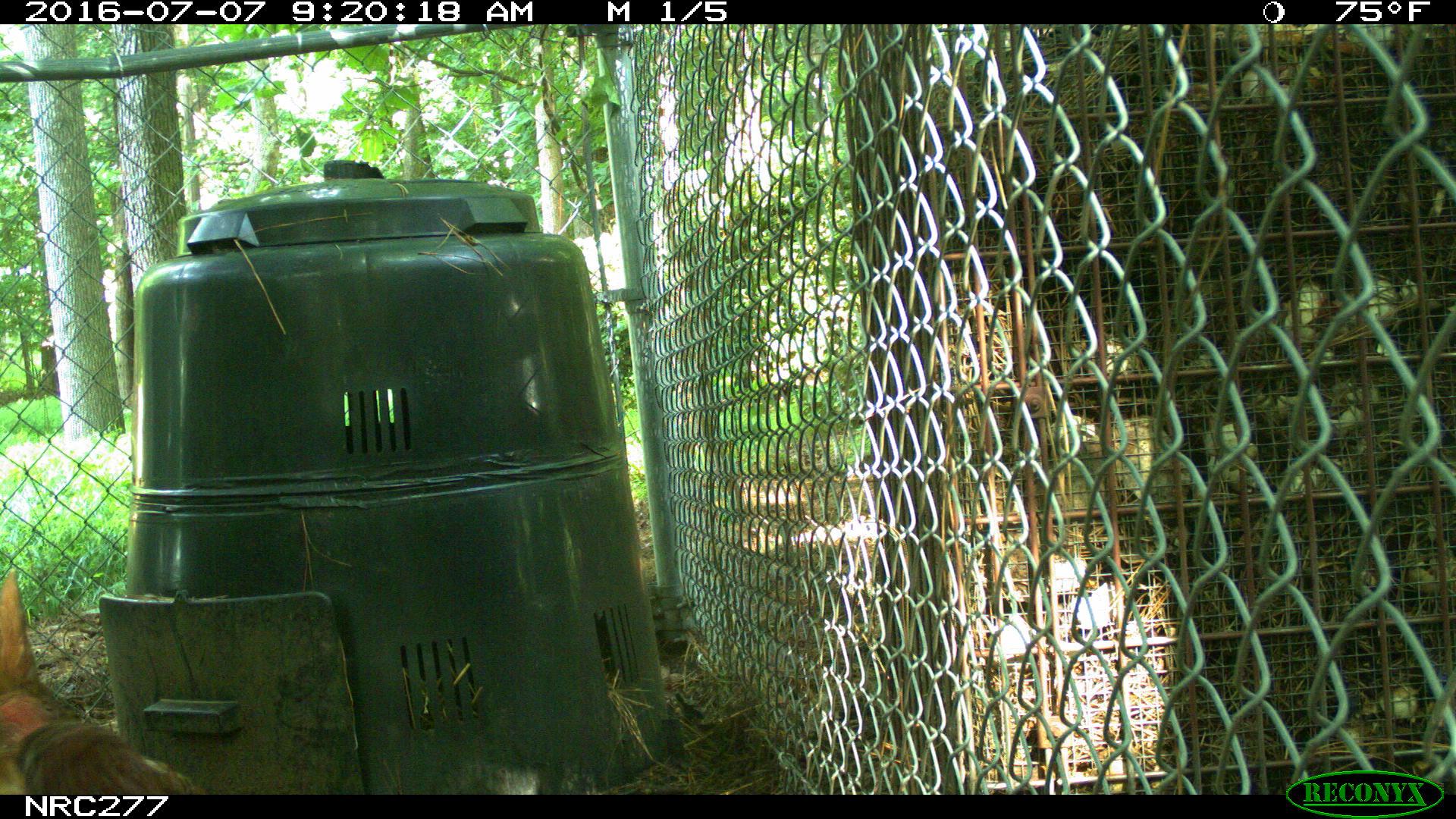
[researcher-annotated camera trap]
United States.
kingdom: Animalia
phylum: Chordata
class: Aves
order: Galliformes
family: Phasianidae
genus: Gallus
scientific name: Gallus gallus domesticus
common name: domestic chicken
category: Chicken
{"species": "Chicken (domestic chicken) (Gallus gallus domesticus)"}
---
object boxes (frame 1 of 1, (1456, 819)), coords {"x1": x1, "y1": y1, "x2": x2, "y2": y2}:
Chicken: {"x1": 0, "y1": 542, "x2": 236, "y2": 792}